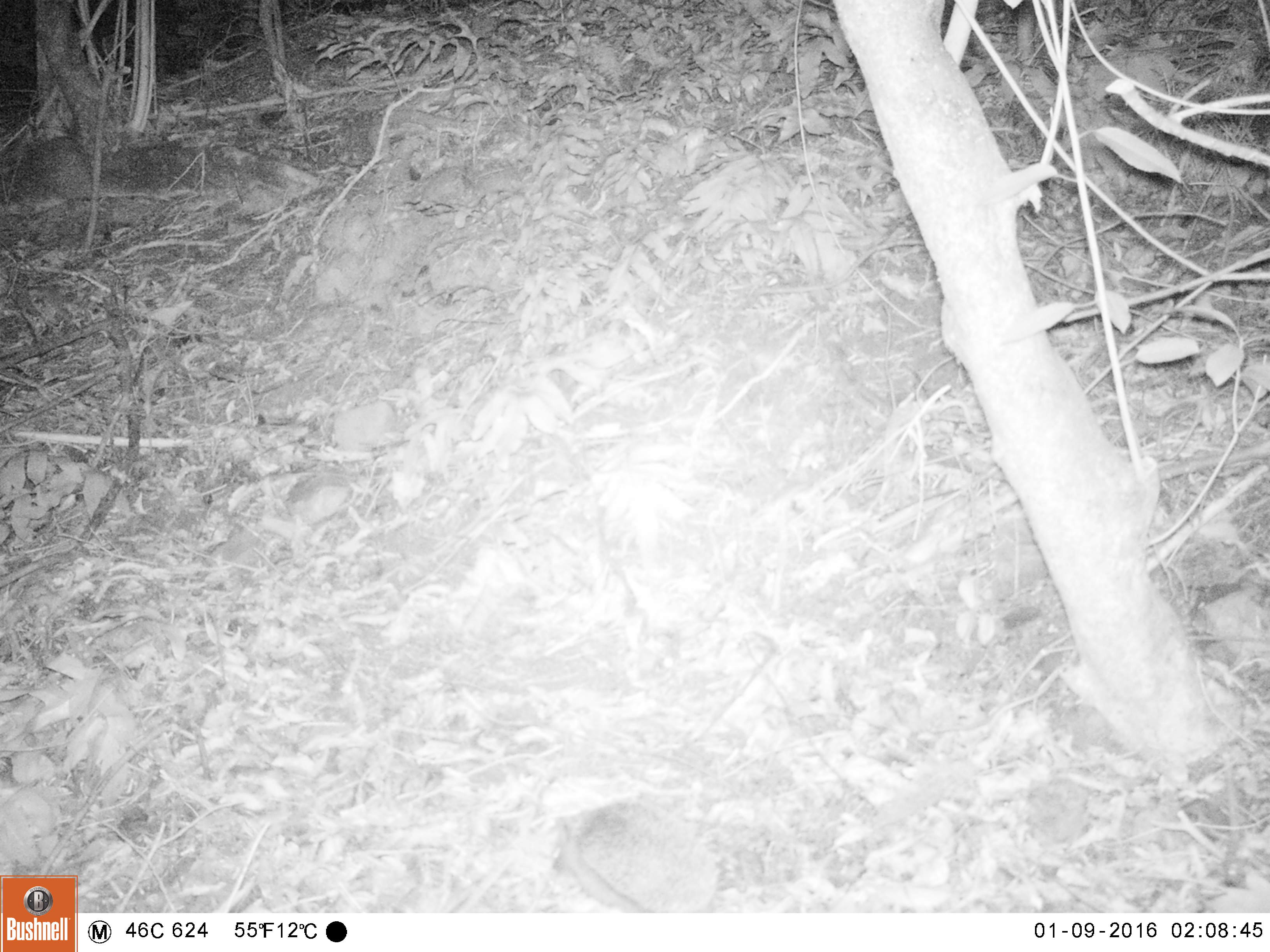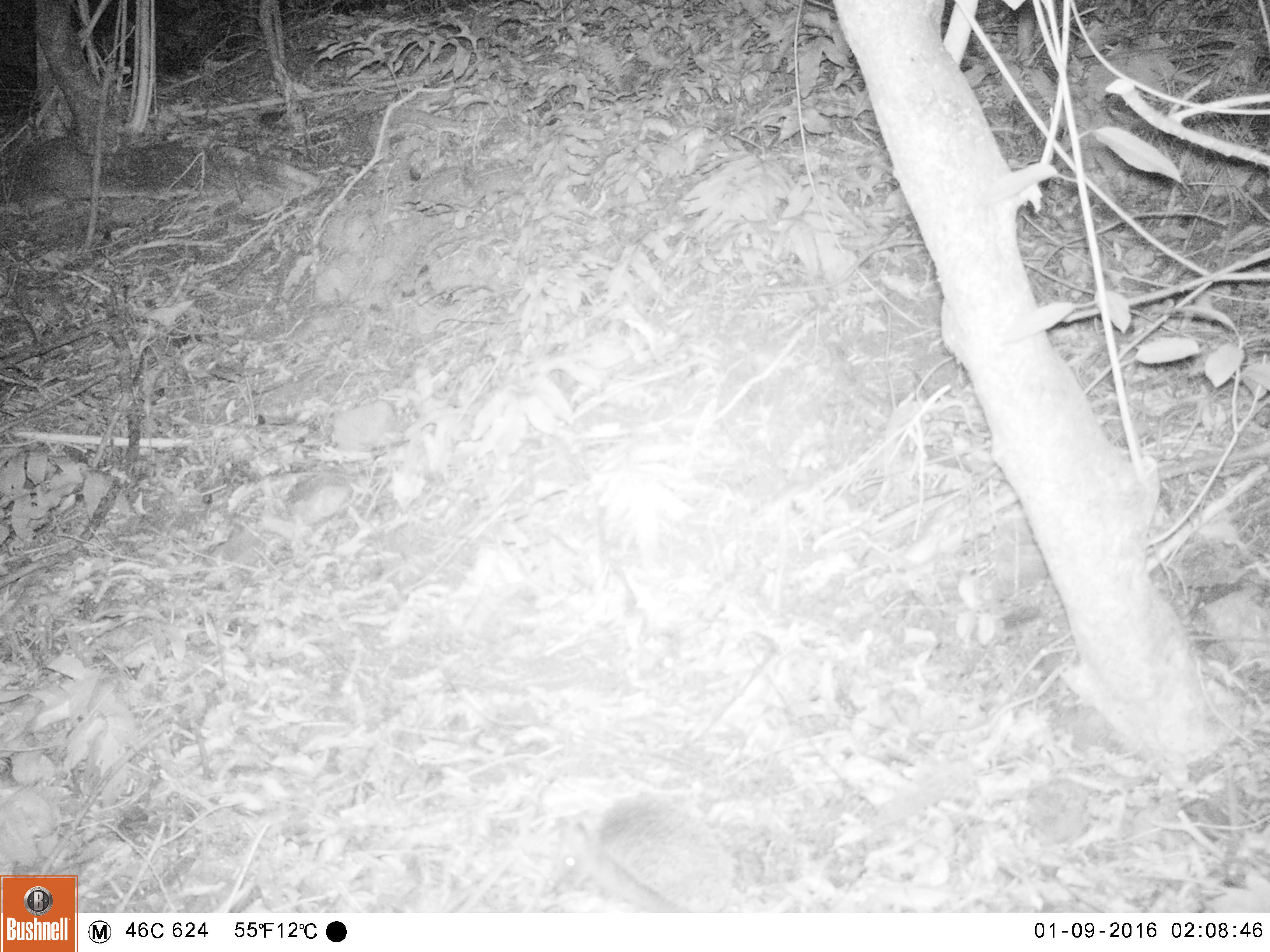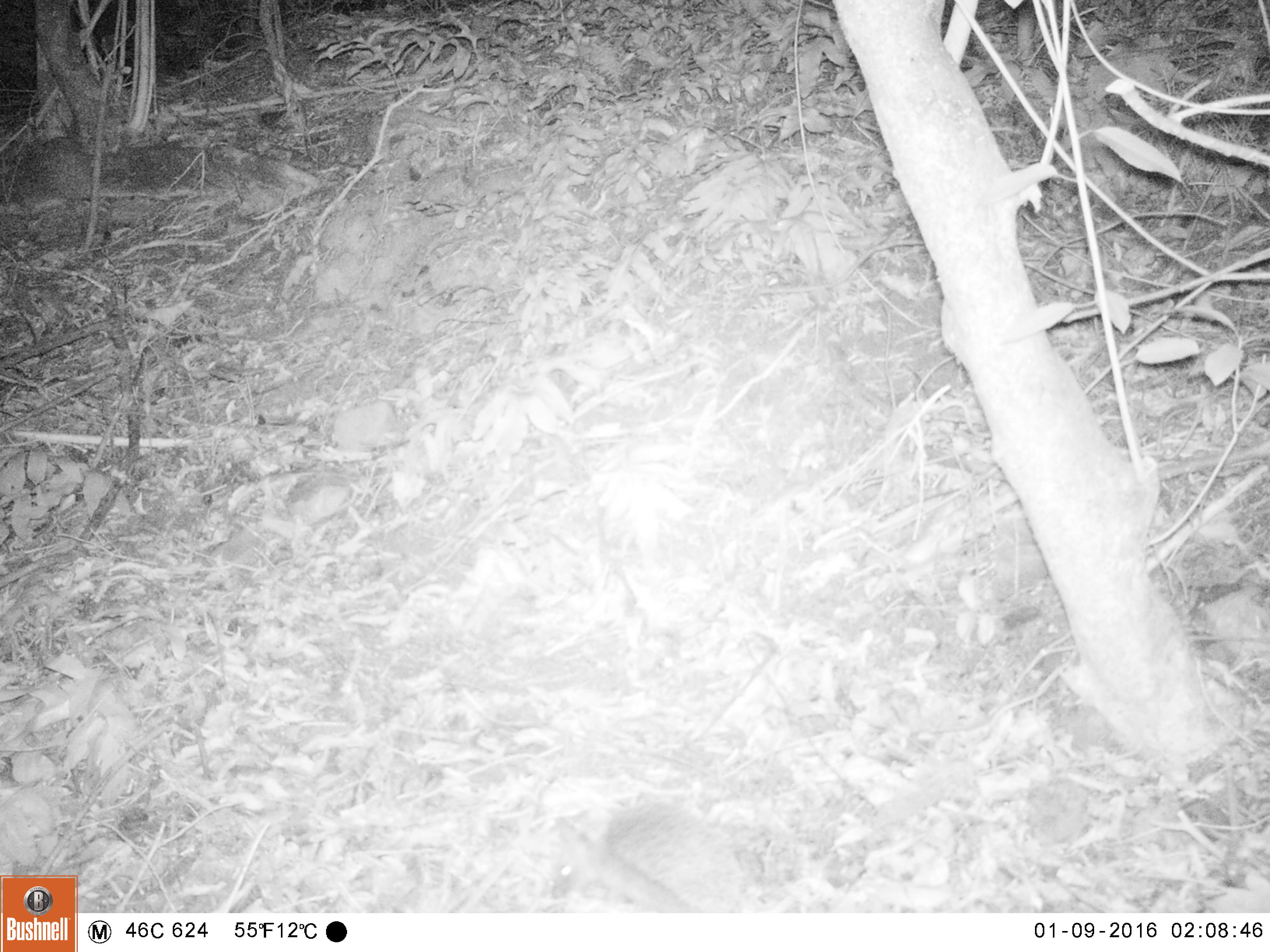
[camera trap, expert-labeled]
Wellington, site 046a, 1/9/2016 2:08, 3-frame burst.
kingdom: Animalia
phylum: Chordata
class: Mammalia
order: Eulipotyphla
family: Erinaceidae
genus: Erinaceus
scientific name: Erinaceus europaeus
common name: hedgehog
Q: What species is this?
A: Hedgehog (Erinaceus europaeus).